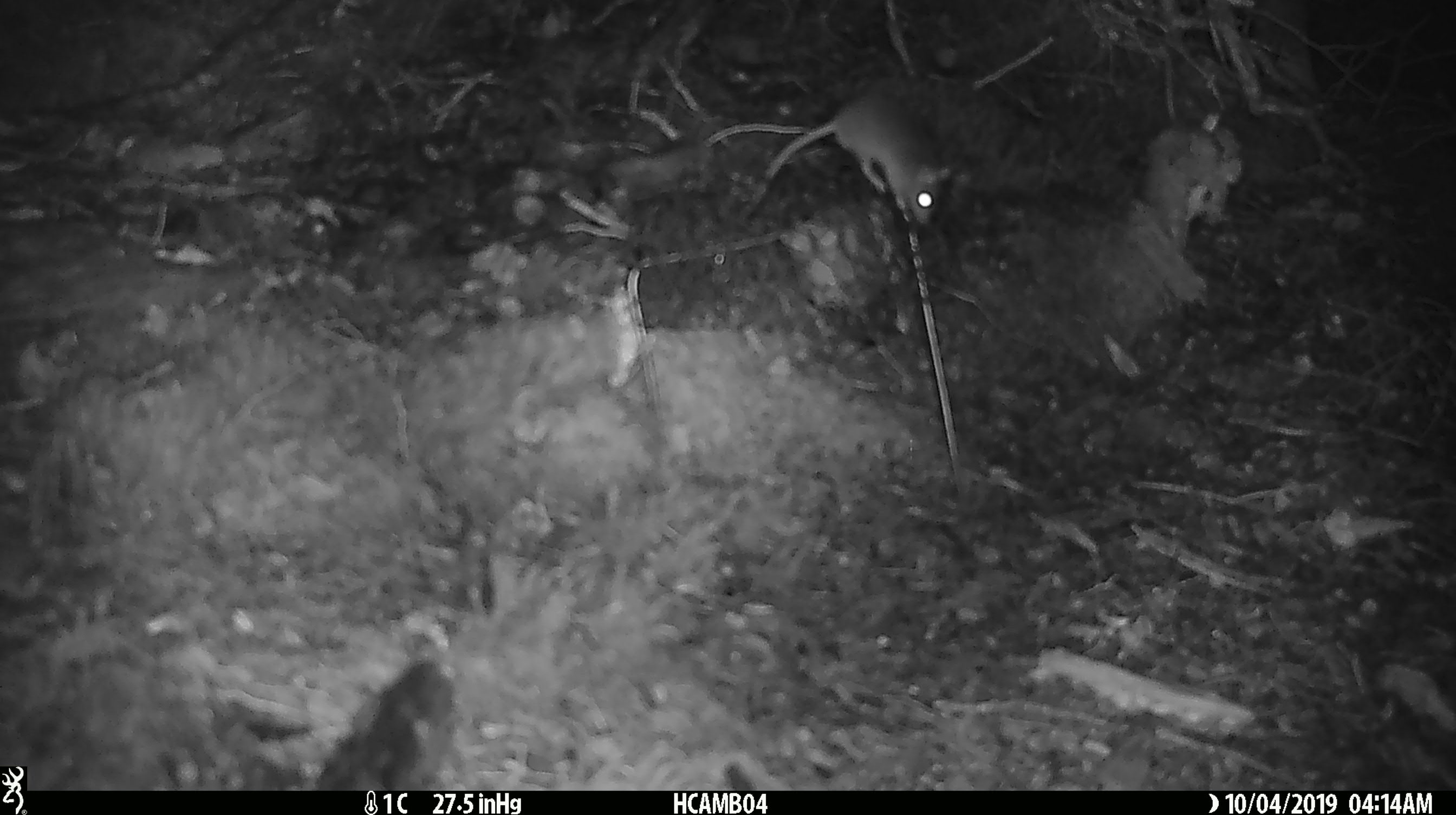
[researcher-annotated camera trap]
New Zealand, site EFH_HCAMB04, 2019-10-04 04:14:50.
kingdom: Animalia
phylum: Chordata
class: Mammalia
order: Rodentia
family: Muridae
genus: Mus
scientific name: Mus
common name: mouse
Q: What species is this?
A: Mouse (Mus).